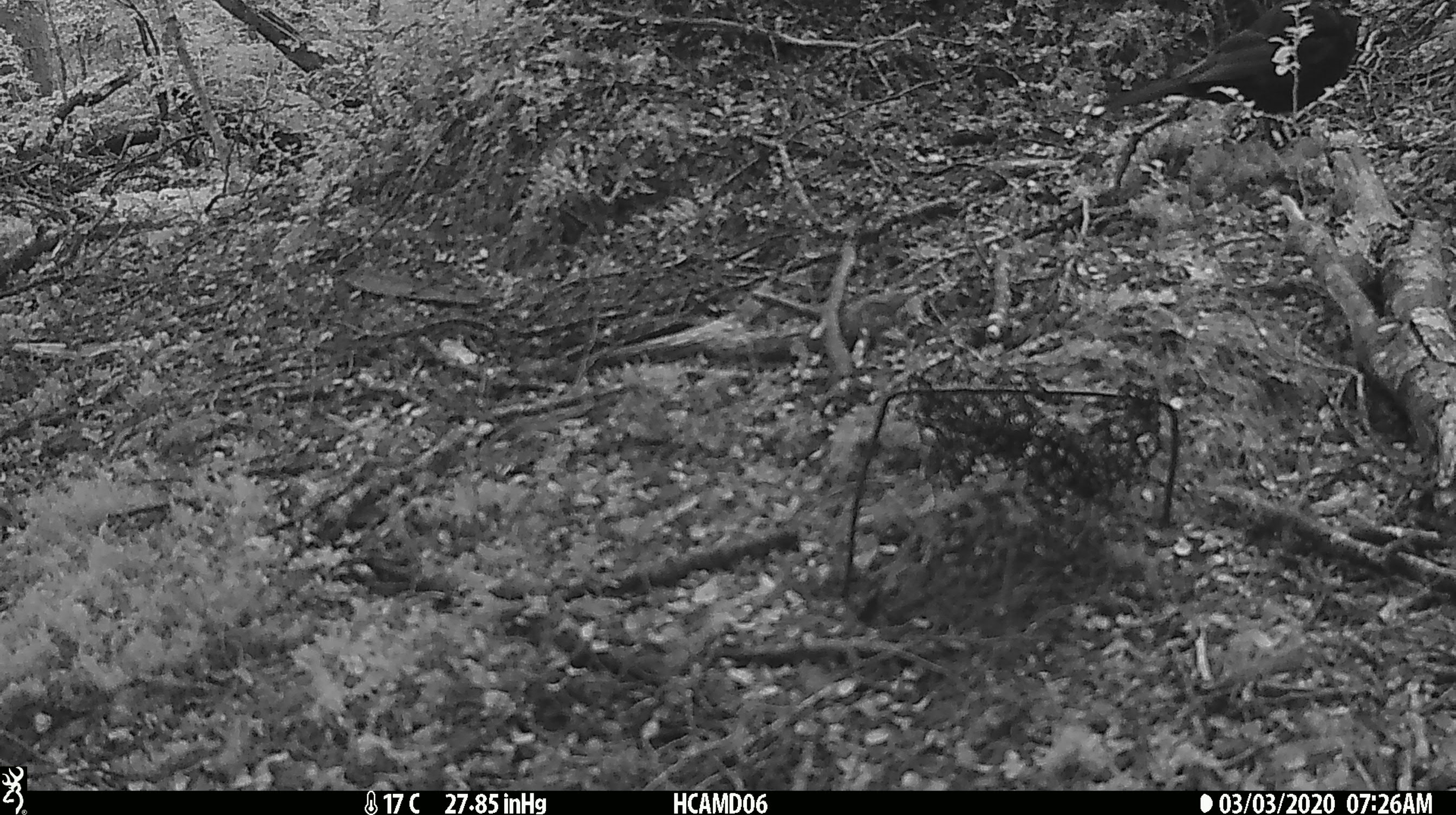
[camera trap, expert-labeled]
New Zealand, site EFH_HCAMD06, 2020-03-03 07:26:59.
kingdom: Animalia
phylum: Chordata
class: Aves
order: Passeriformes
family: Petroicidae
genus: Petroica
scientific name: Petroica australis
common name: new zealand robin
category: robin